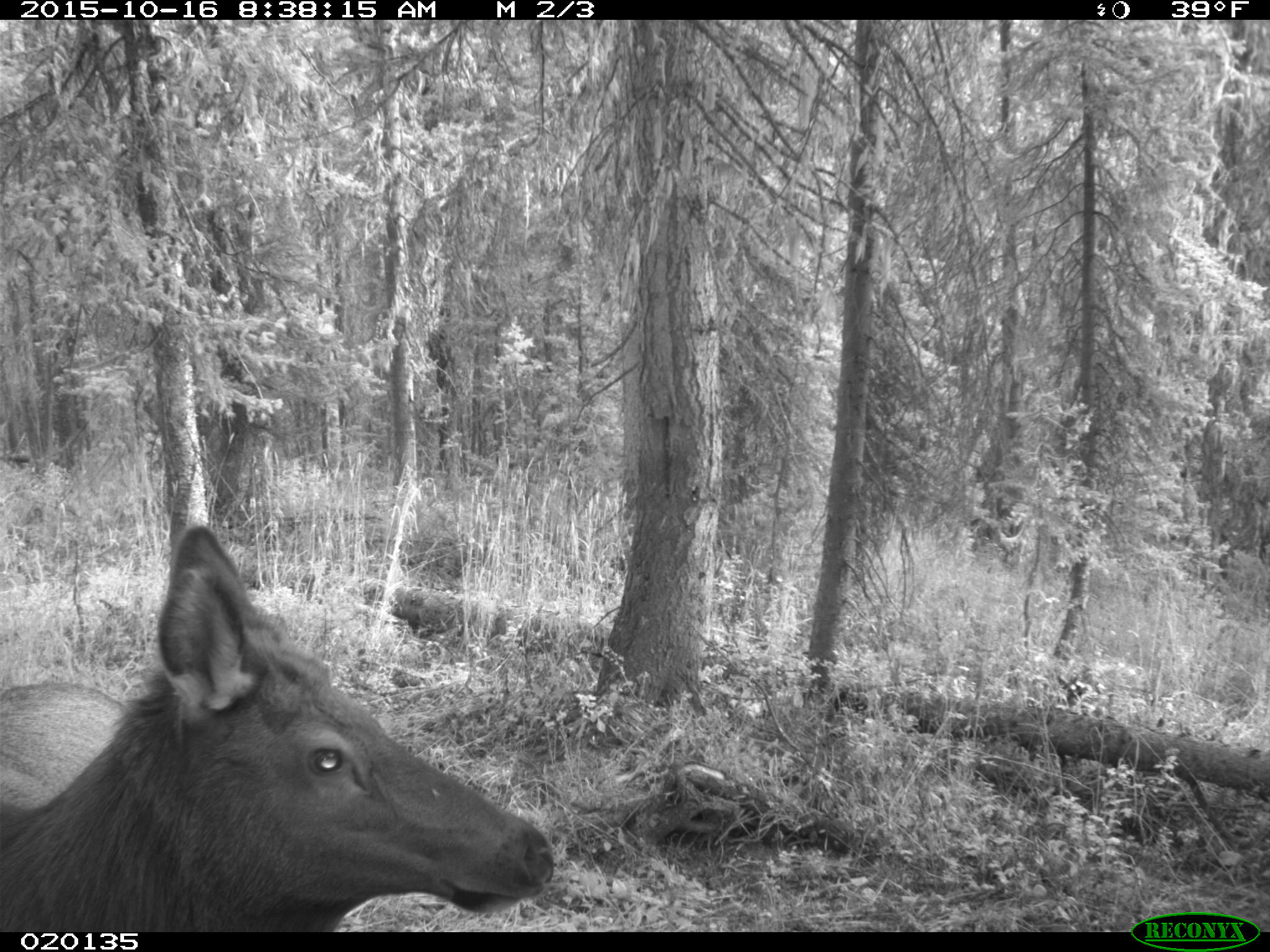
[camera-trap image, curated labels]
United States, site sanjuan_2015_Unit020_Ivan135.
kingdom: Animalia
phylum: Chordata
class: Mammalia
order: Artiodactyla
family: Cervidae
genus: Cervus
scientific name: Cervus elaphus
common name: red deer